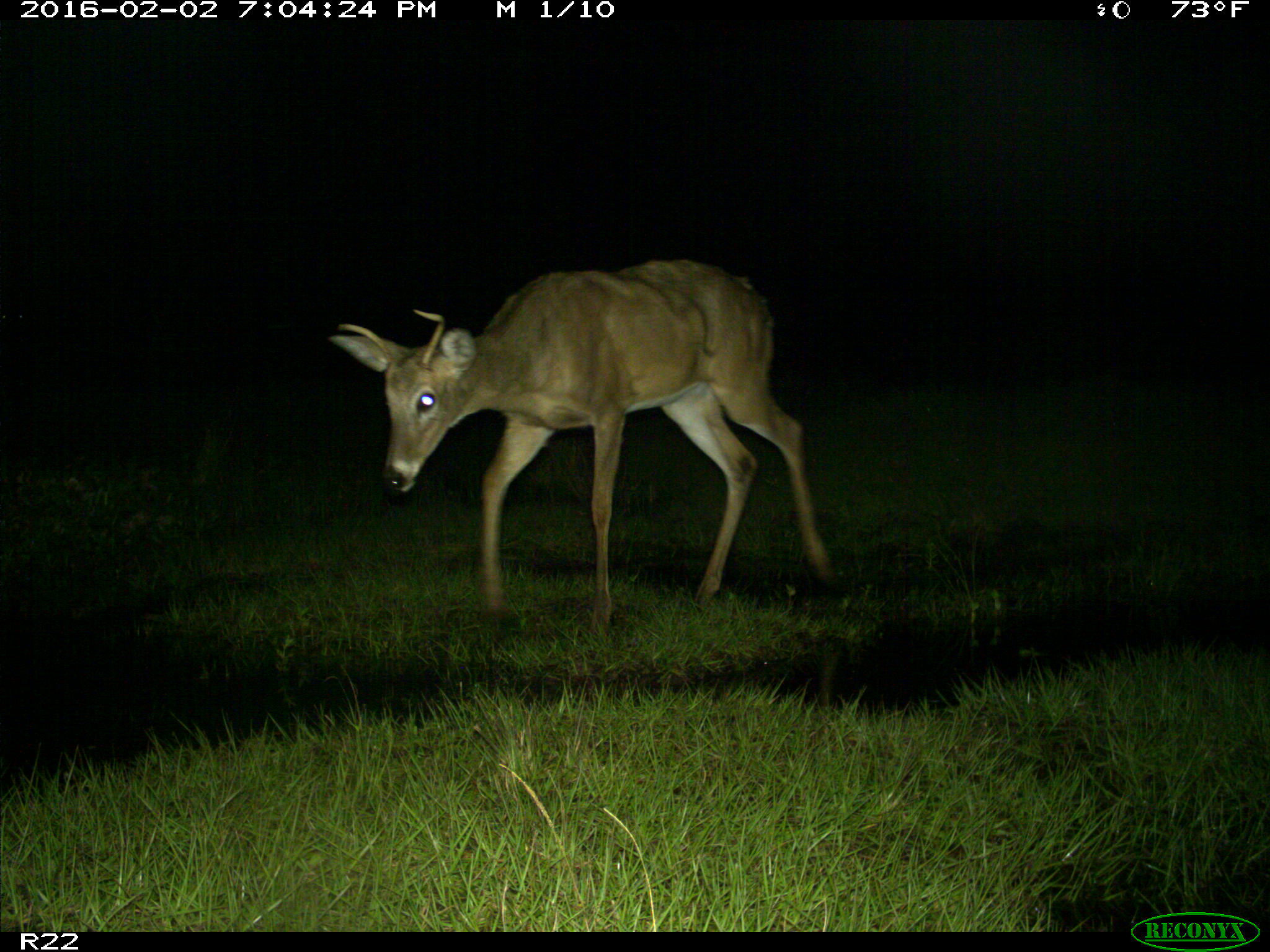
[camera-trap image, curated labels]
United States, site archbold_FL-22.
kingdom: Animalia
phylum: Chordata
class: Mammalia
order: Artiodactyla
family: Cervidae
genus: Odocoileus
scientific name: Odocoileus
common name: deer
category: unidentified deer